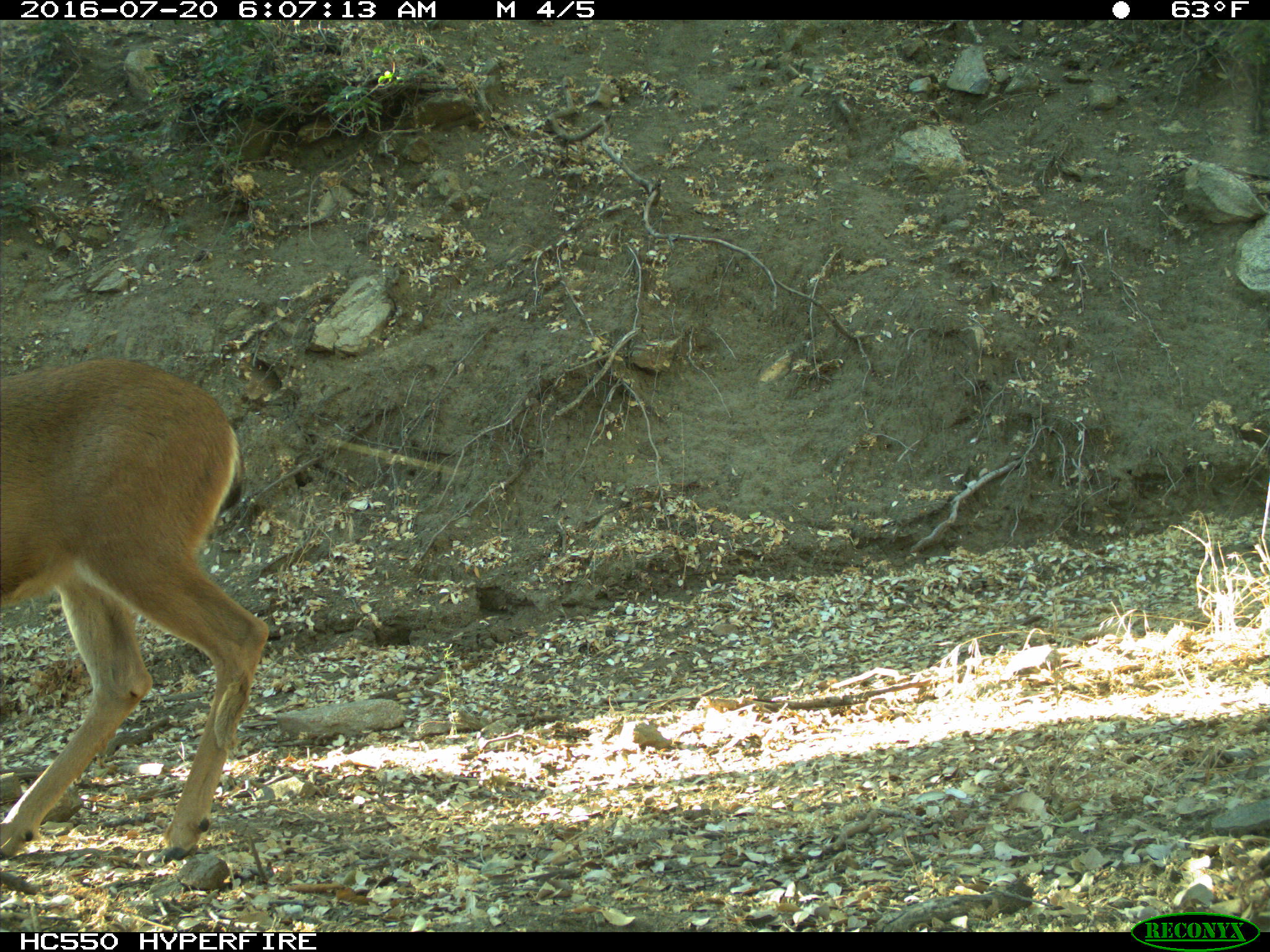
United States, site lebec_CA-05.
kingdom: Animalia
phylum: Chordata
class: Mammalia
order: Artiodactyla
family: Cervidae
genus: Odocoileus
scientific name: Odocoileus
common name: deer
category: unidentified deer